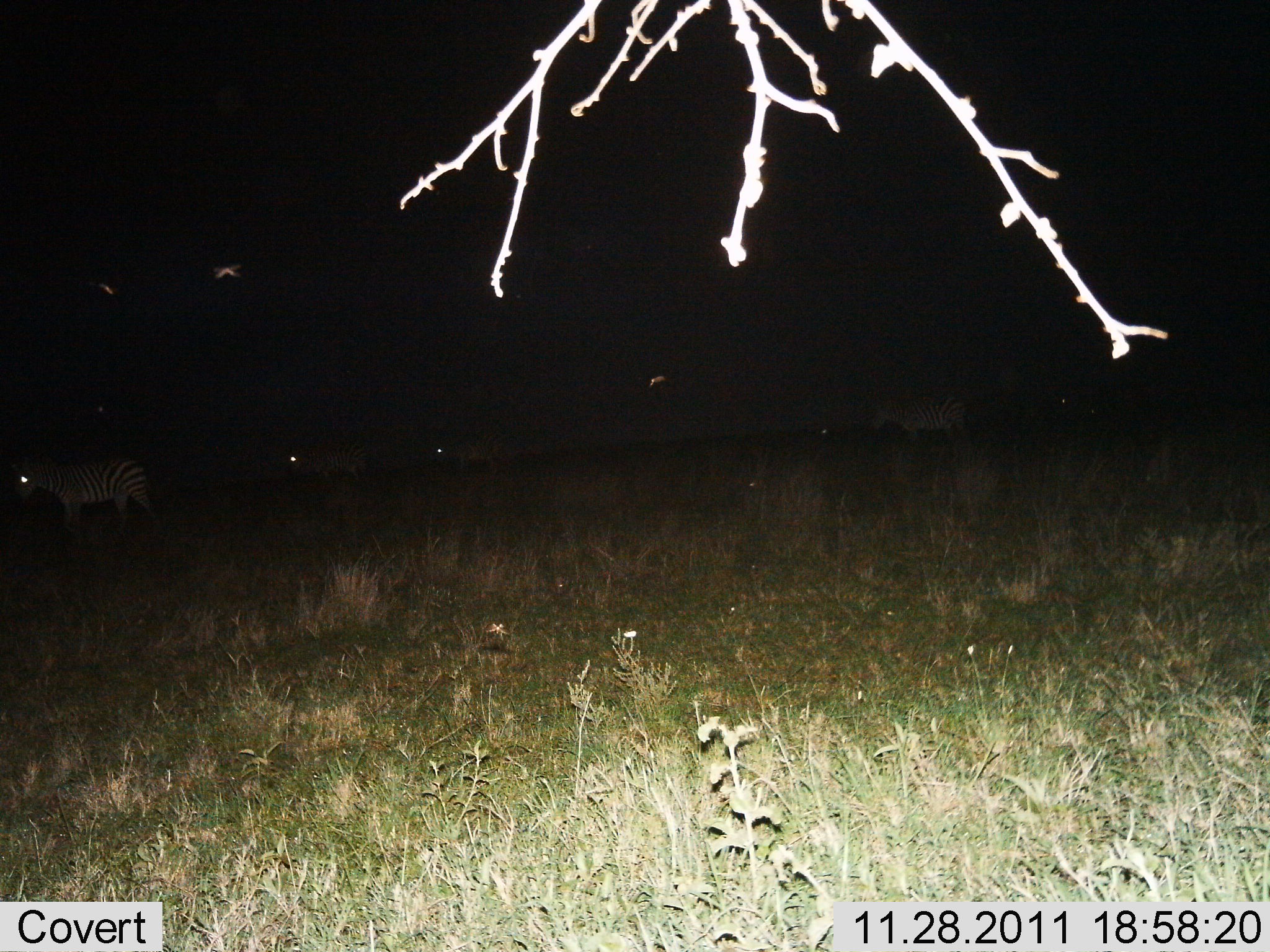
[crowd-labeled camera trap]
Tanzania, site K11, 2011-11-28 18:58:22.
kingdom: Animalia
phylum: Chordata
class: Mammalia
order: Perissodactyla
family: Equidae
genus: Equus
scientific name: Equus quagga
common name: plains zebra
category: zebra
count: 4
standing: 33%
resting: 7%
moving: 67%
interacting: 0%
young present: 0%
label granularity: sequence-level